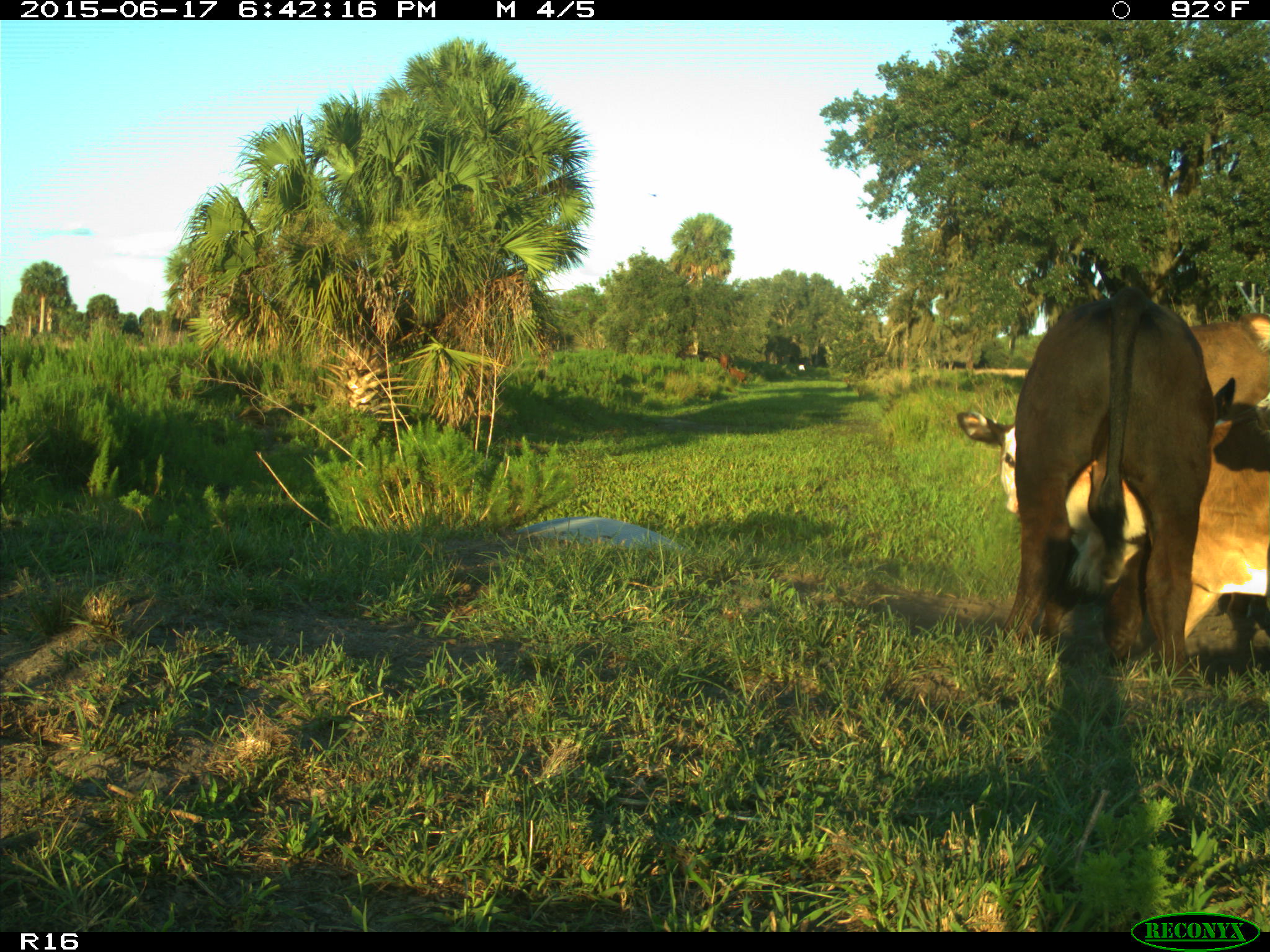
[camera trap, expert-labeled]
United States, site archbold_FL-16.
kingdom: Animalia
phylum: Chordata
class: Mammalia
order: Artiodactyla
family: Bovidae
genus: Bos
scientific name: Bos taurus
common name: domestic cow